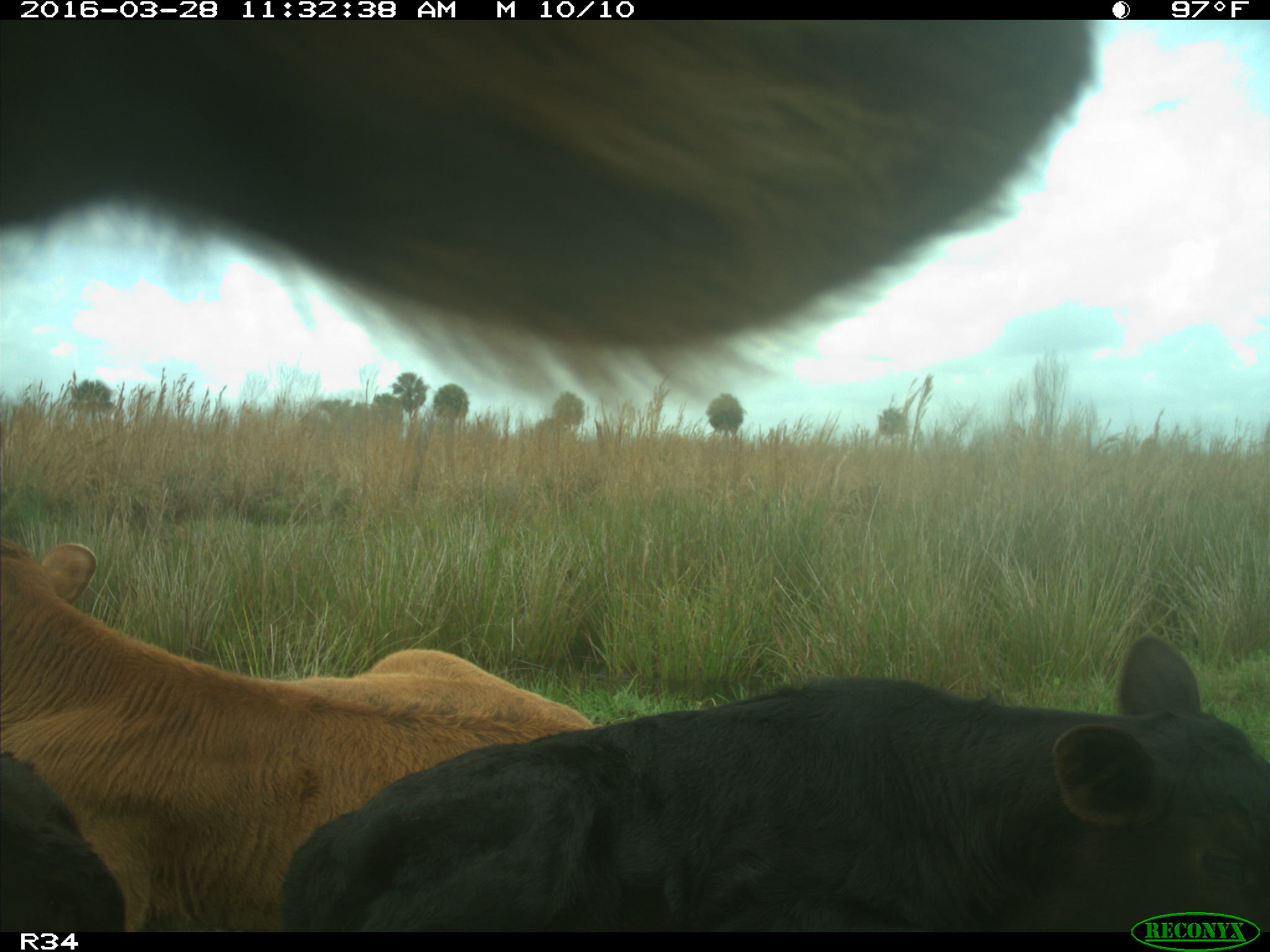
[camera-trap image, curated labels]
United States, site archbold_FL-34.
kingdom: Animalia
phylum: Chordata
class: Mammalia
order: Artiodactyla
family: Bovidae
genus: Bos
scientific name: Bos taurus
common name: domestic cow